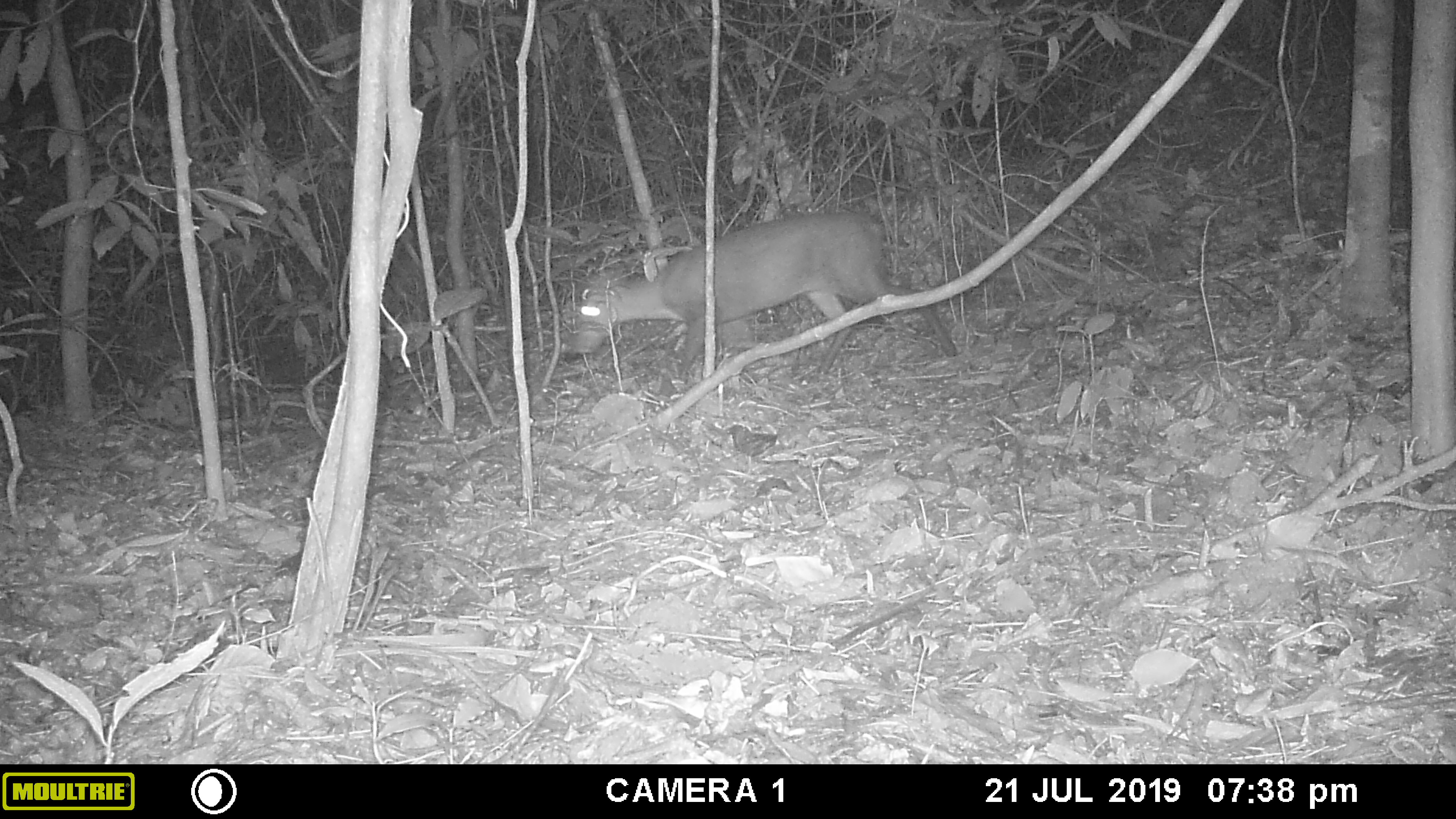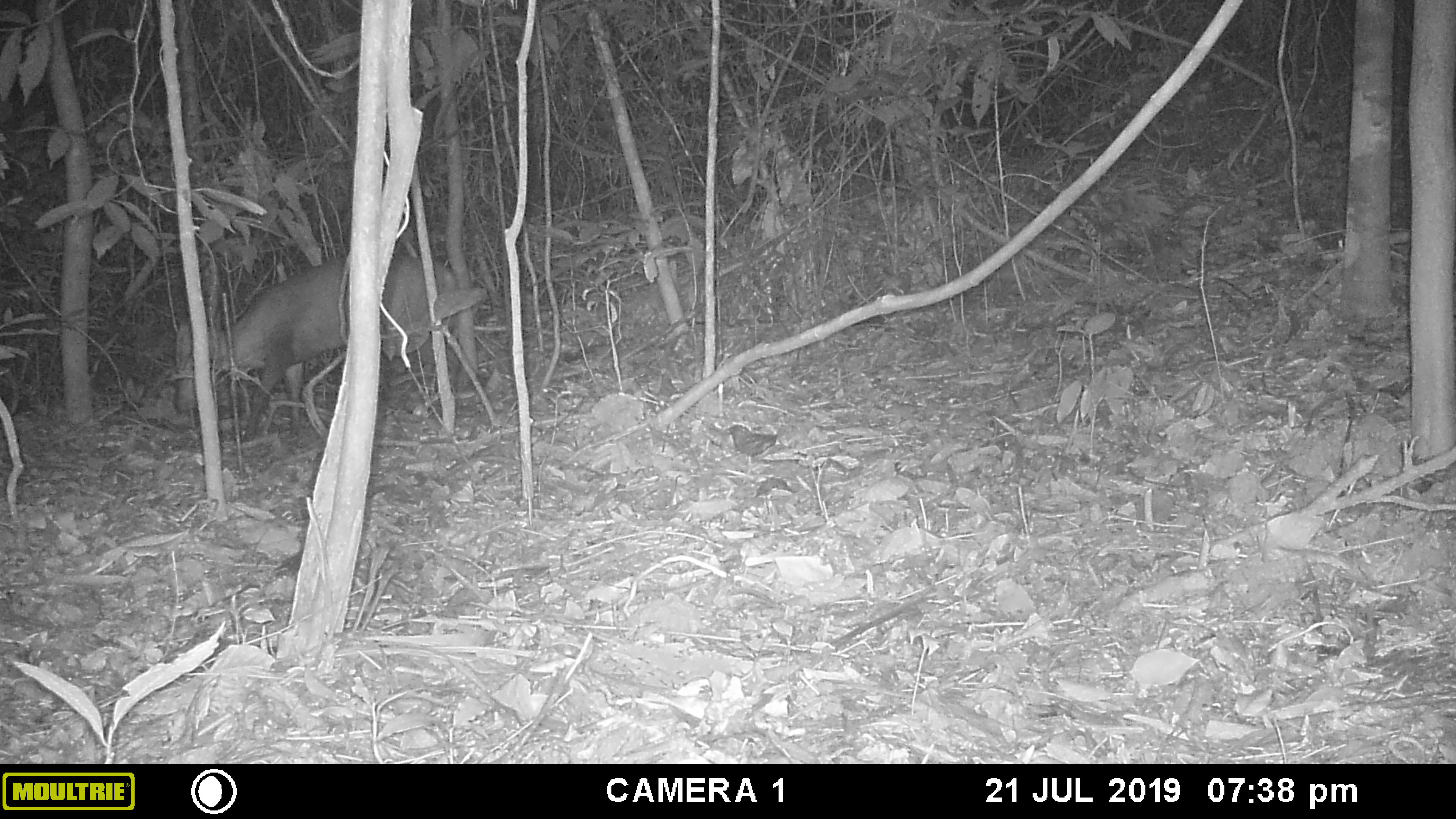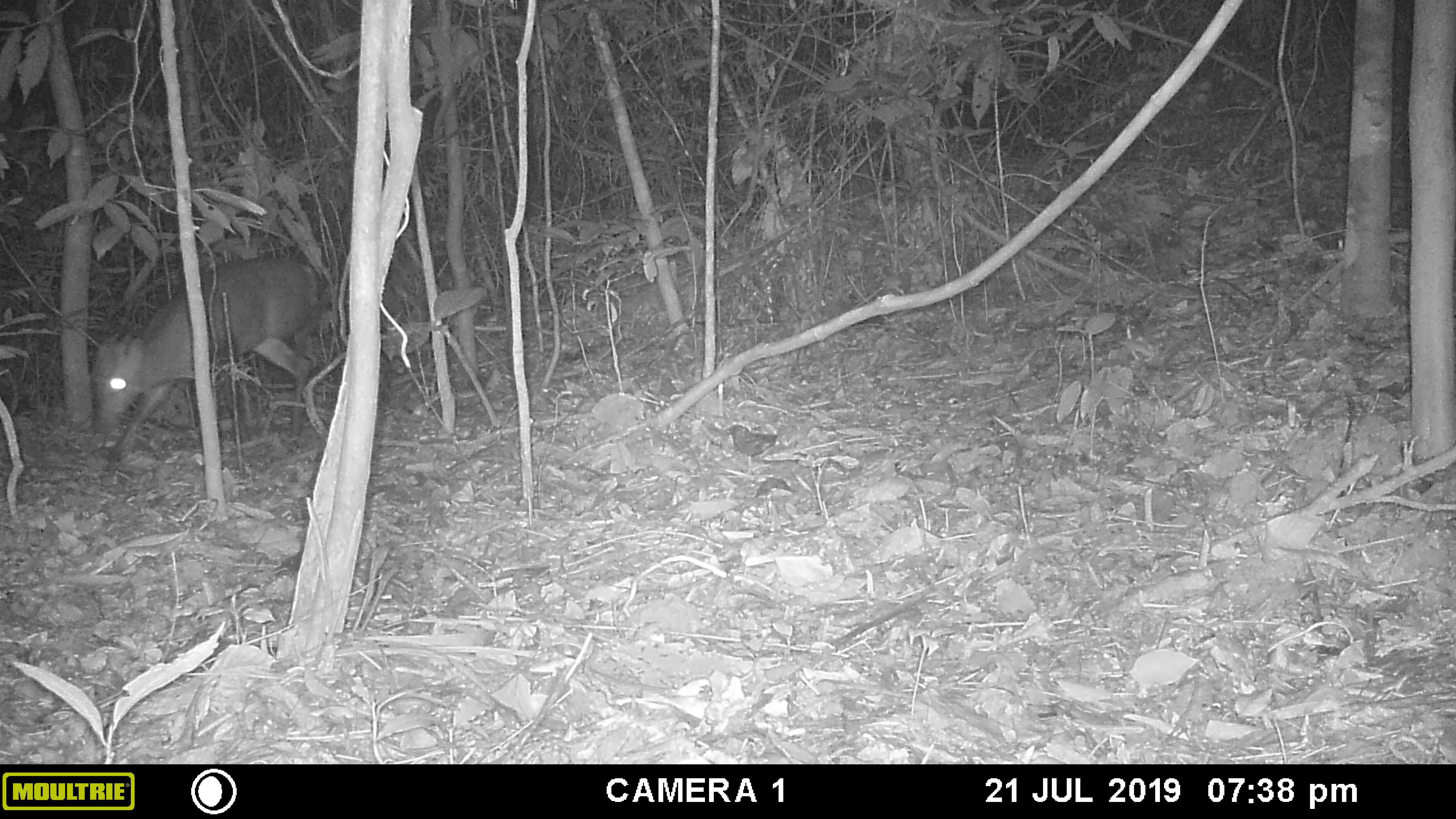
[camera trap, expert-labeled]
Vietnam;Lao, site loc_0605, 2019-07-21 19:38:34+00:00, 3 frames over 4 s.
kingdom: Animalia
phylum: Chordata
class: Mammalia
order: Artiodactyla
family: Cervidae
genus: Muntiacus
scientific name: Muntiacus rooseveltorum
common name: roosevelt's muntjac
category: roosevelts muntjac group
Roosevelts muntjac group (roosevelt's muntjac) (Muntiacus rooseveltorum). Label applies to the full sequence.